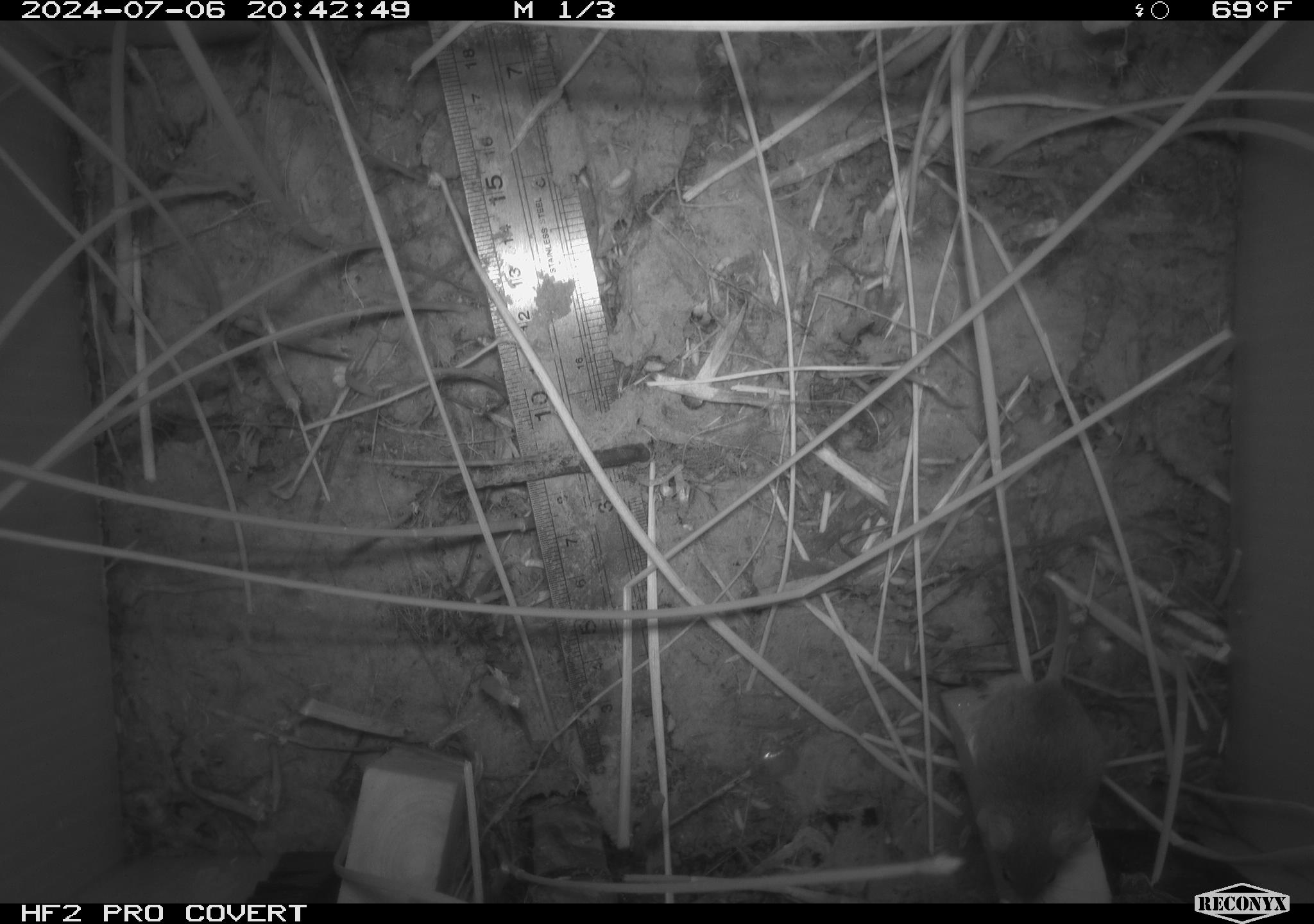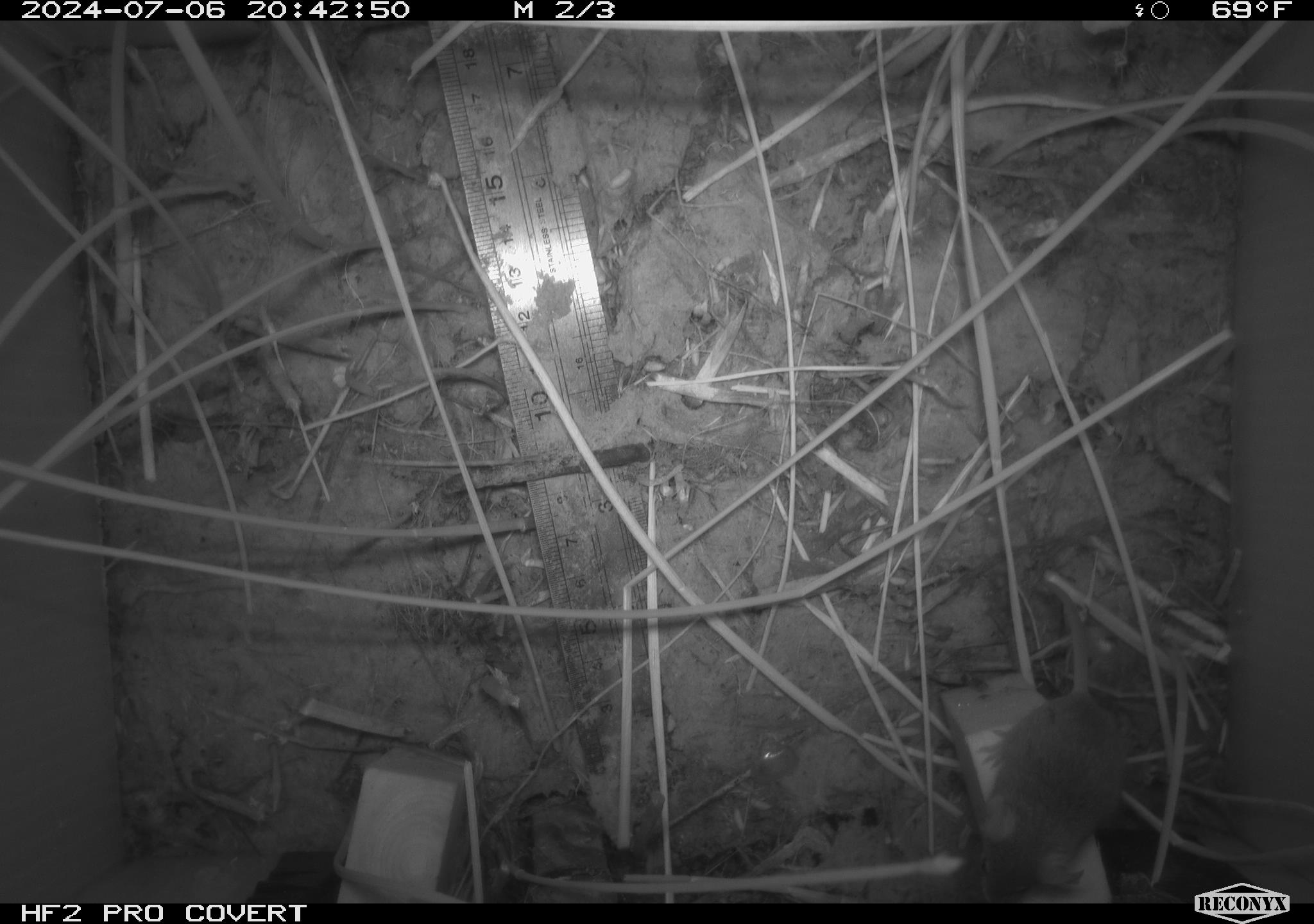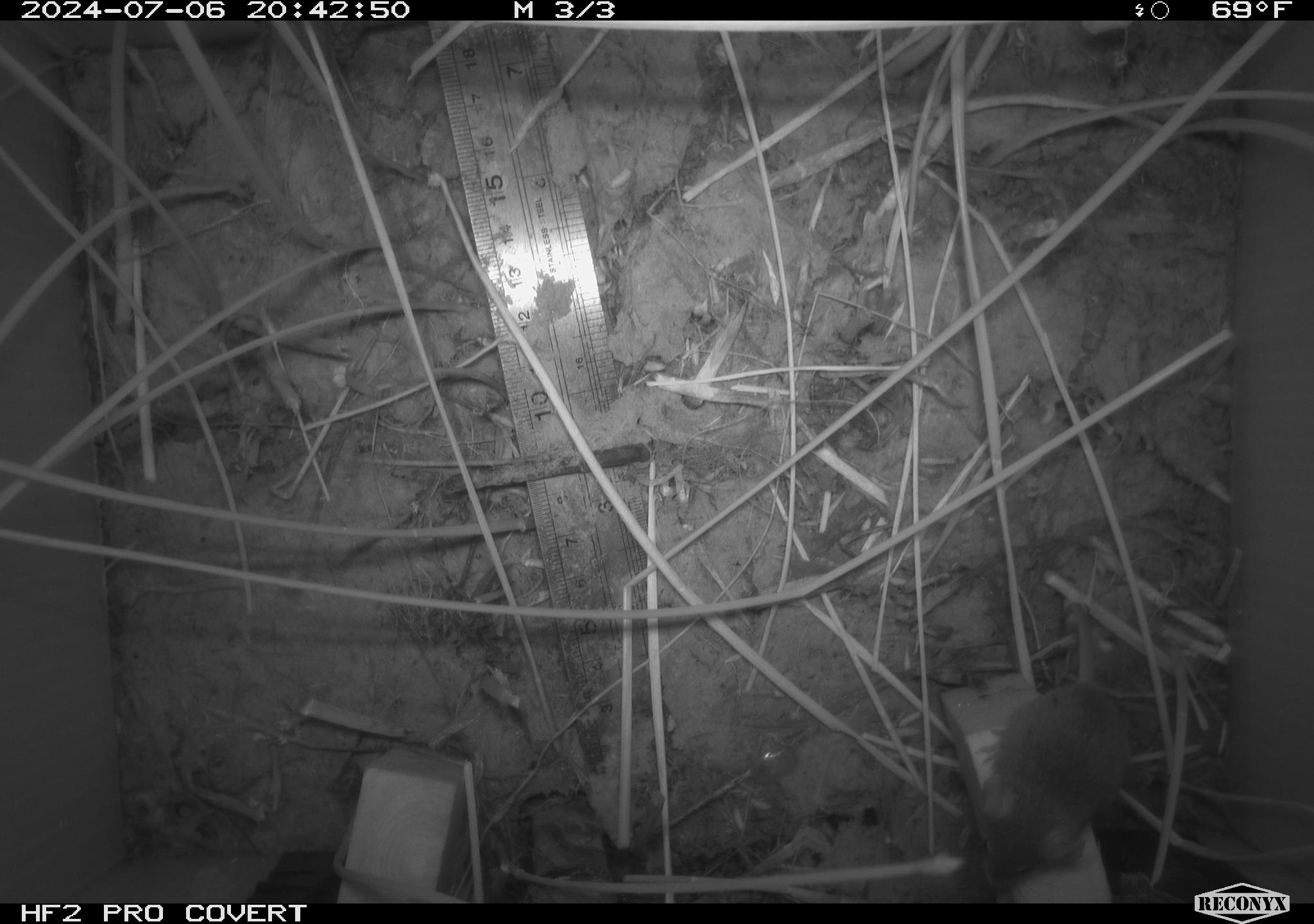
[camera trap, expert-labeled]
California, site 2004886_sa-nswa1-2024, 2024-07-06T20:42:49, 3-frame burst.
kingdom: Animalia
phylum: Chordata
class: Mammalia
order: Rodentia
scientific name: Rodentia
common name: rodent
Rodent (Rodentia).